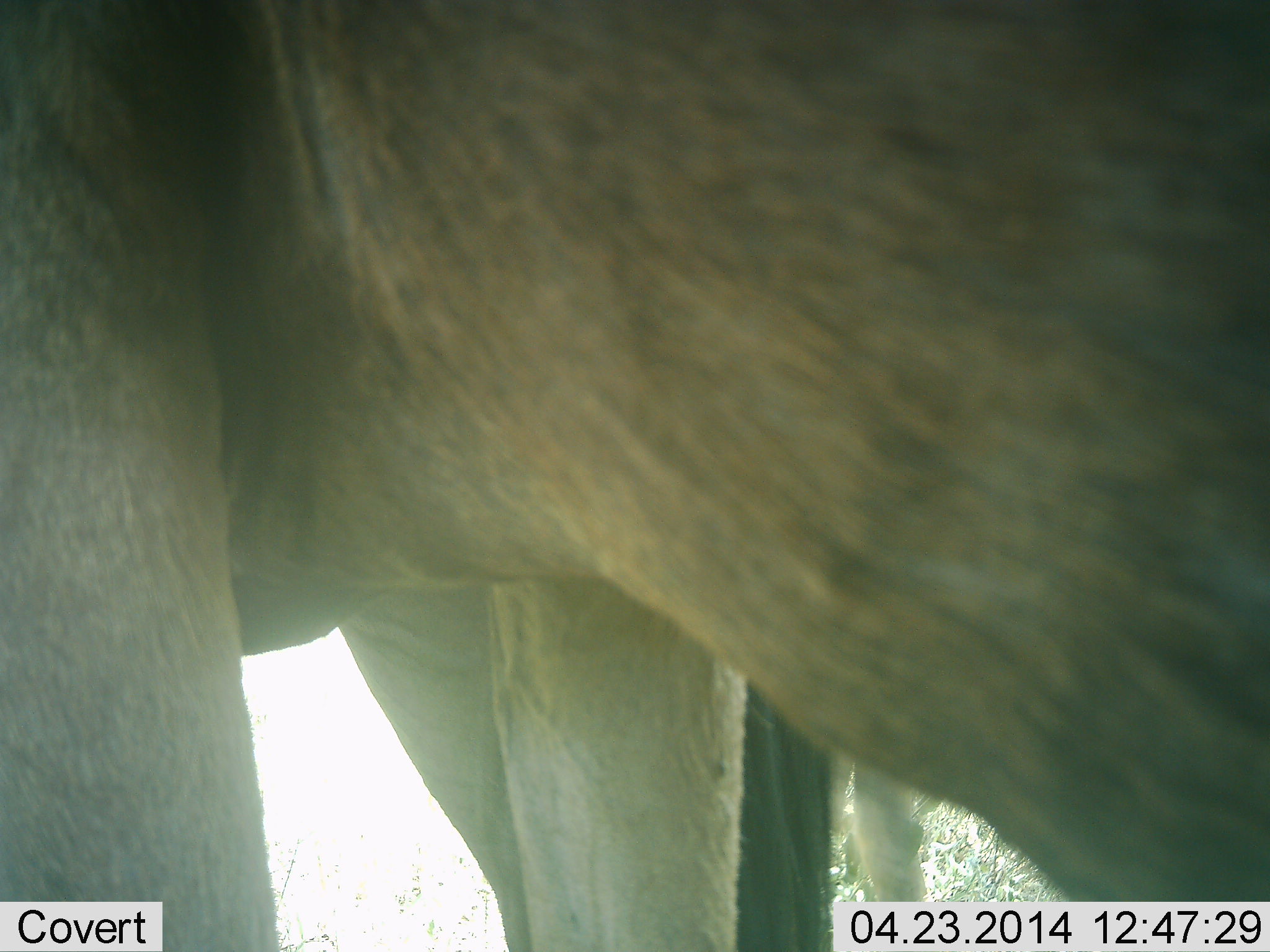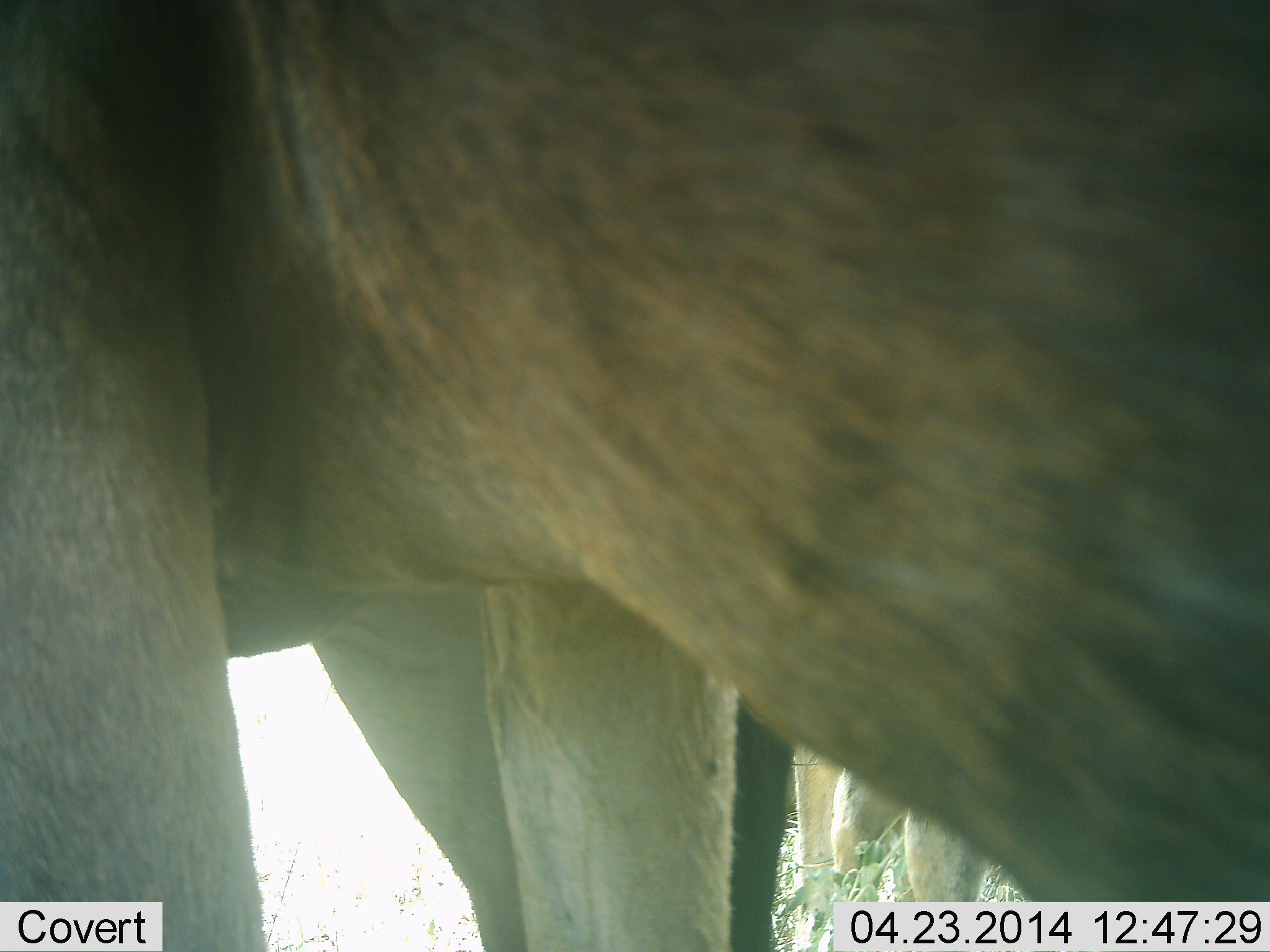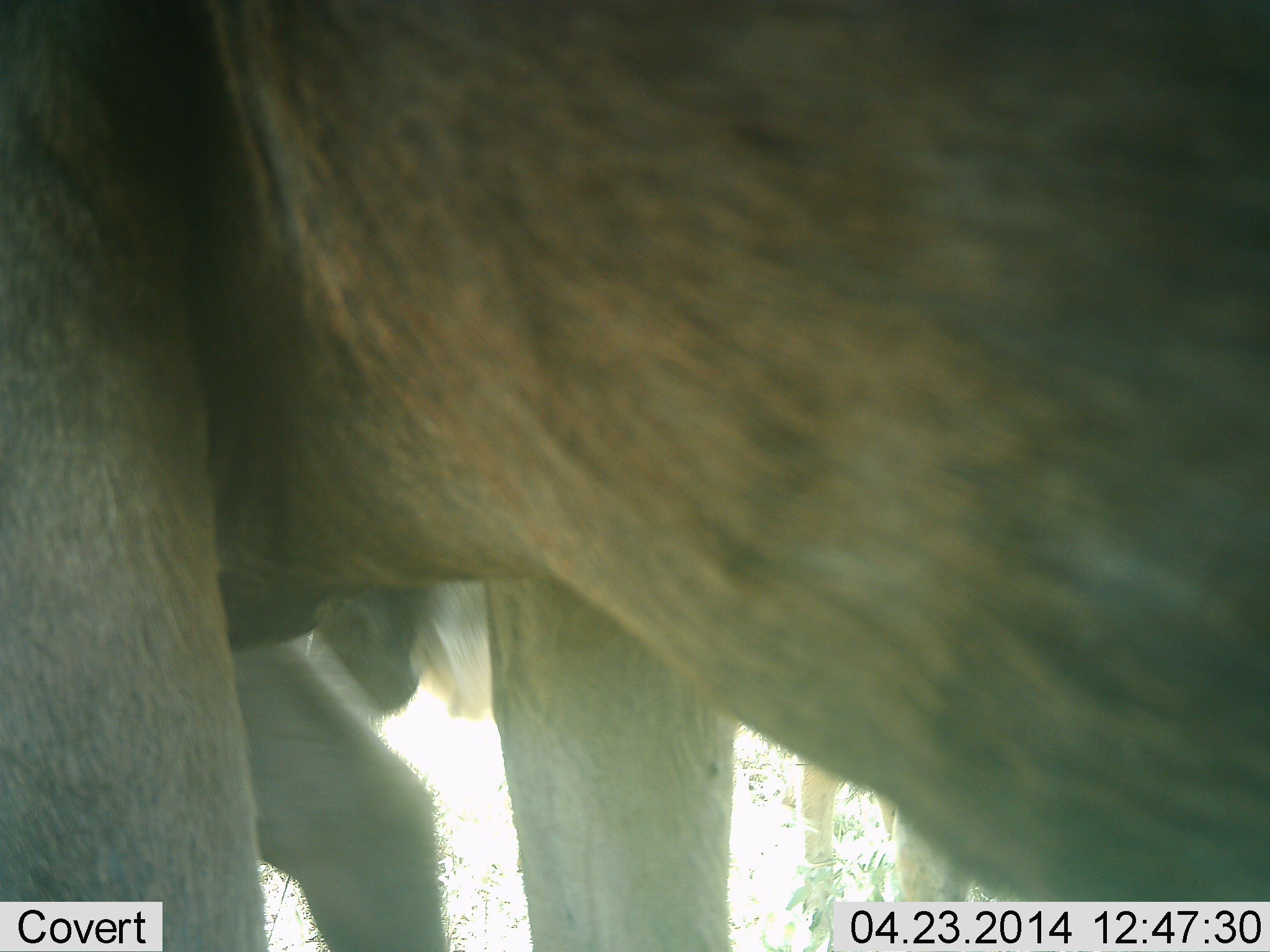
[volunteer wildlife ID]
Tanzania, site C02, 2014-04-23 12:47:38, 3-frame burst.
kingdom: Animalia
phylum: Chordata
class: Mammalia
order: Artiodactyla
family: Bovidae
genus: Connochaetes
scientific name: Connochaetes taurinus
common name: blue wildebeest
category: wildebeest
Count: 3.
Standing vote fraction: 100%.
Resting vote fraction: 0%.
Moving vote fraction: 10%.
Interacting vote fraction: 0%.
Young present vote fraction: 10%.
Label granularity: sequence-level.